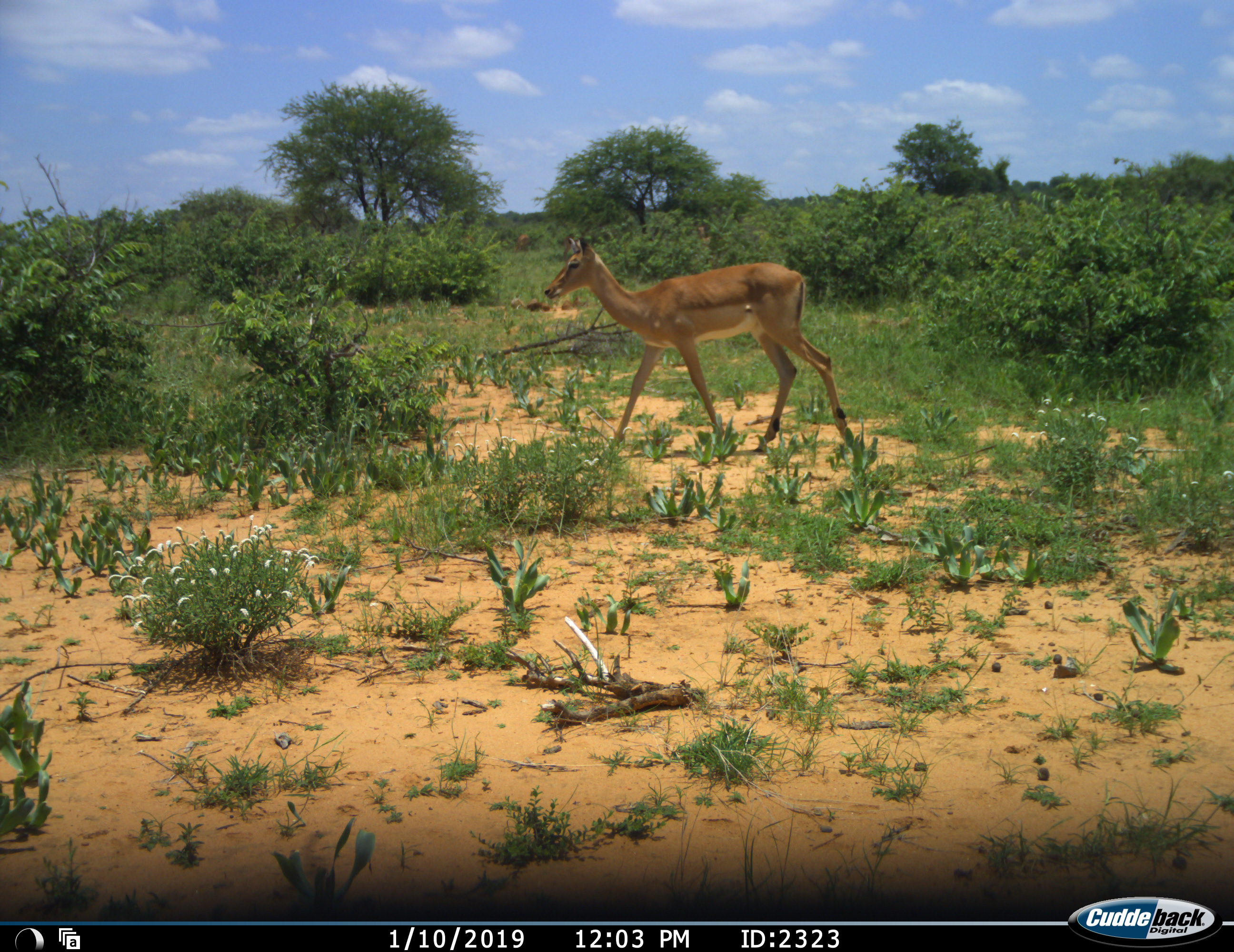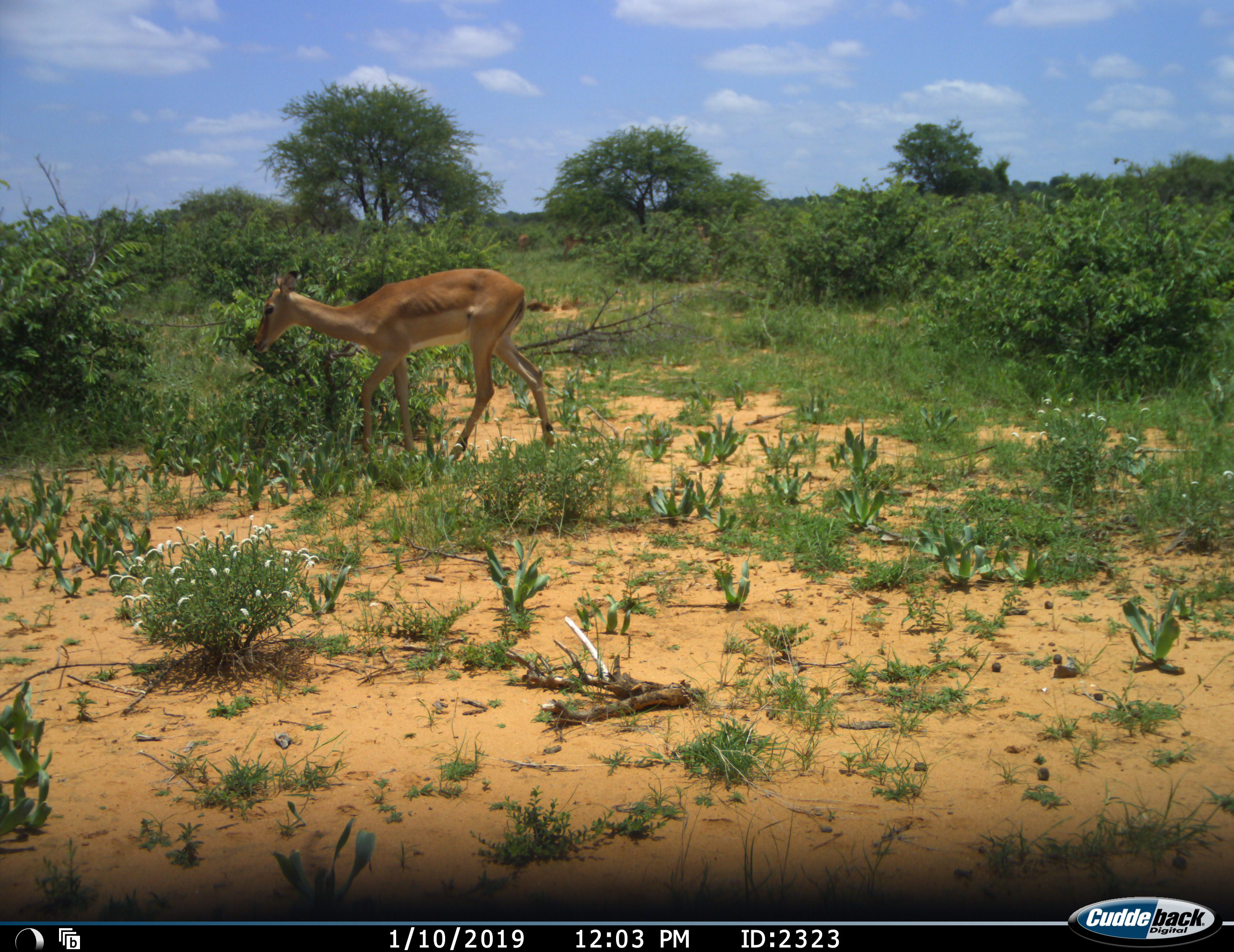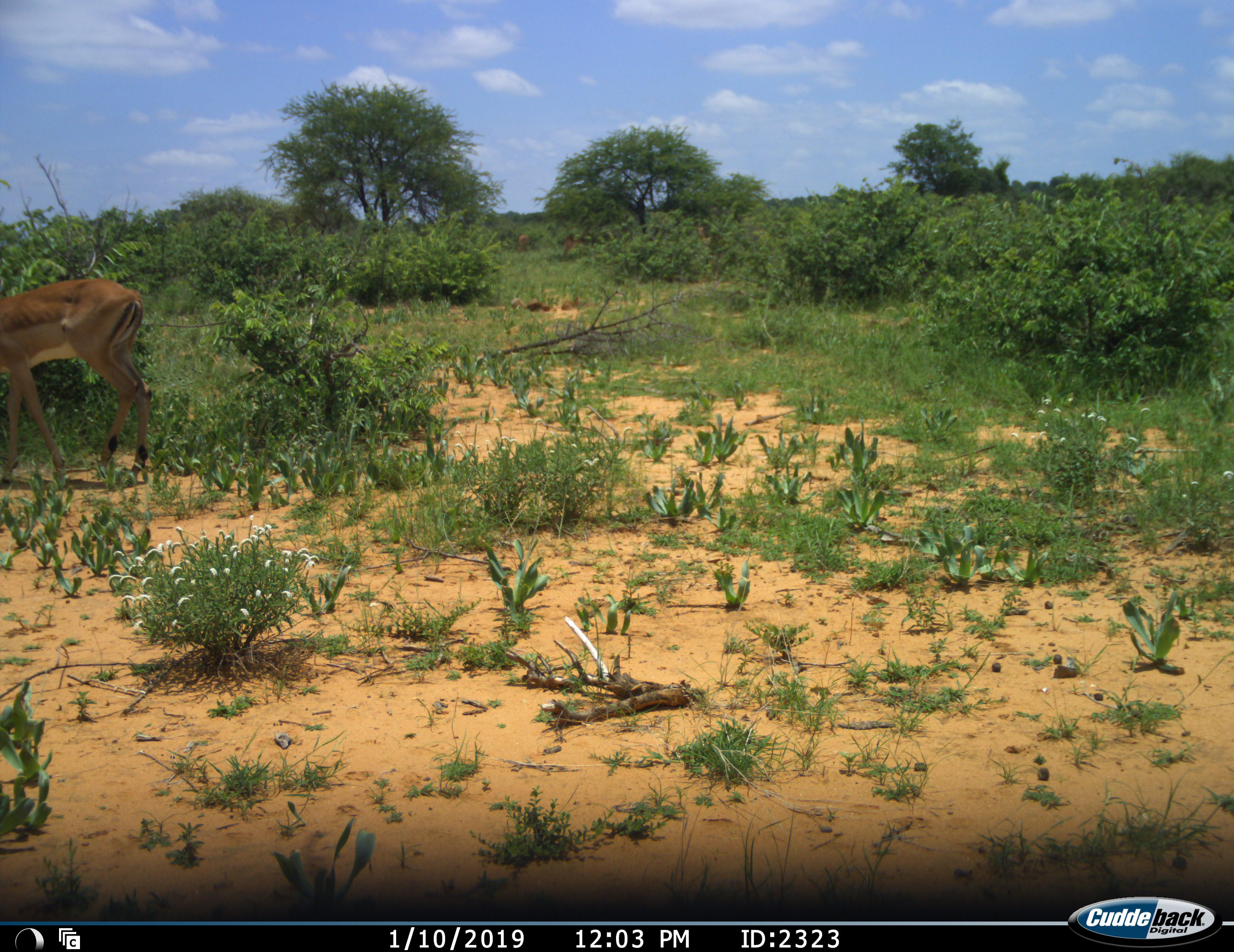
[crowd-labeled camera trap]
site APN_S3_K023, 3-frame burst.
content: unidentified animal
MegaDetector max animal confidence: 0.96